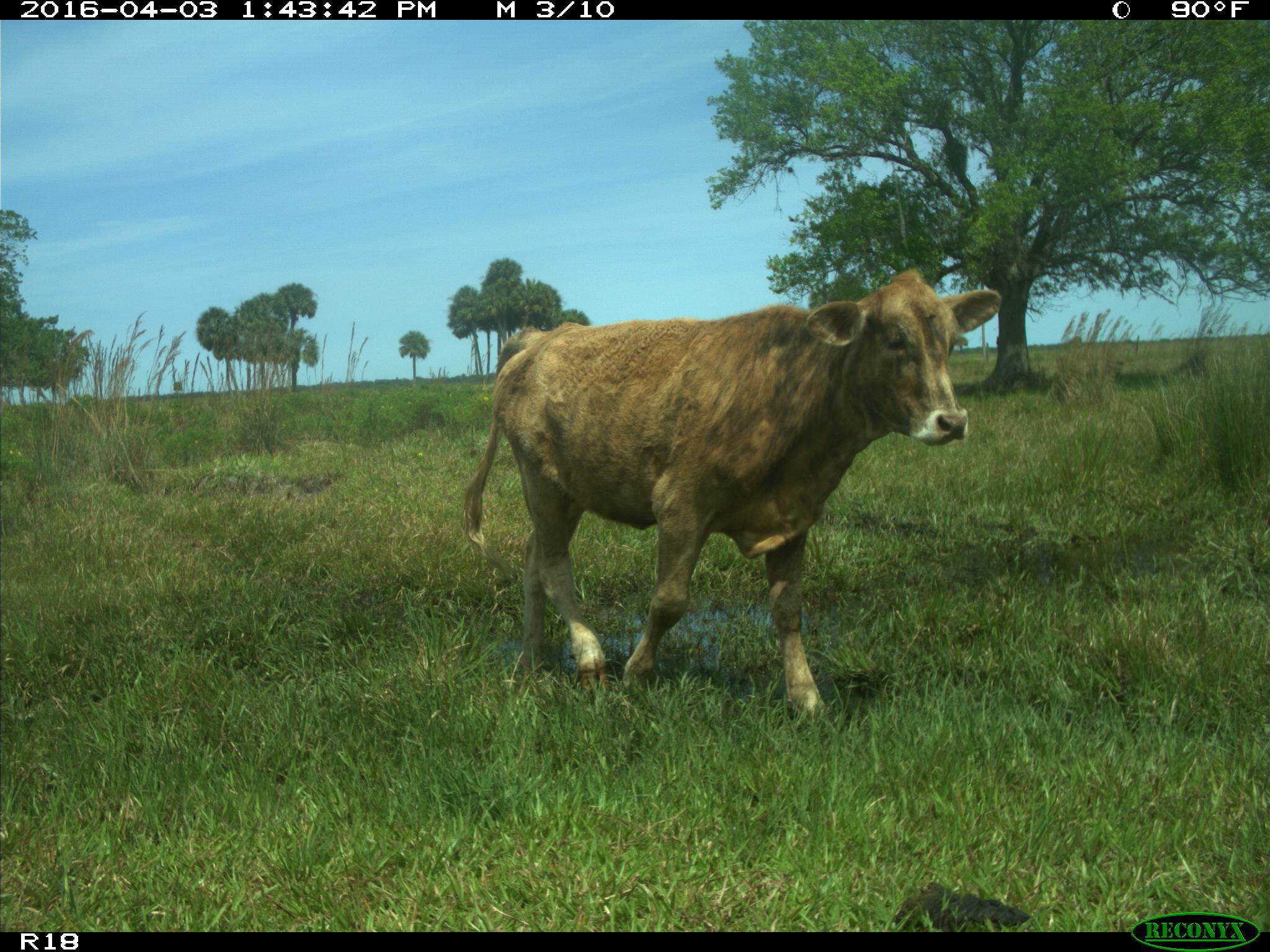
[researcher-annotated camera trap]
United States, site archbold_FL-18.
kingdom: Animalia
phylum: Chordata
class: Mammalia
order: Artiodactyla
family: Bovidae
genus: Bos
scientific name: Bos taurus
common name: domestic cow